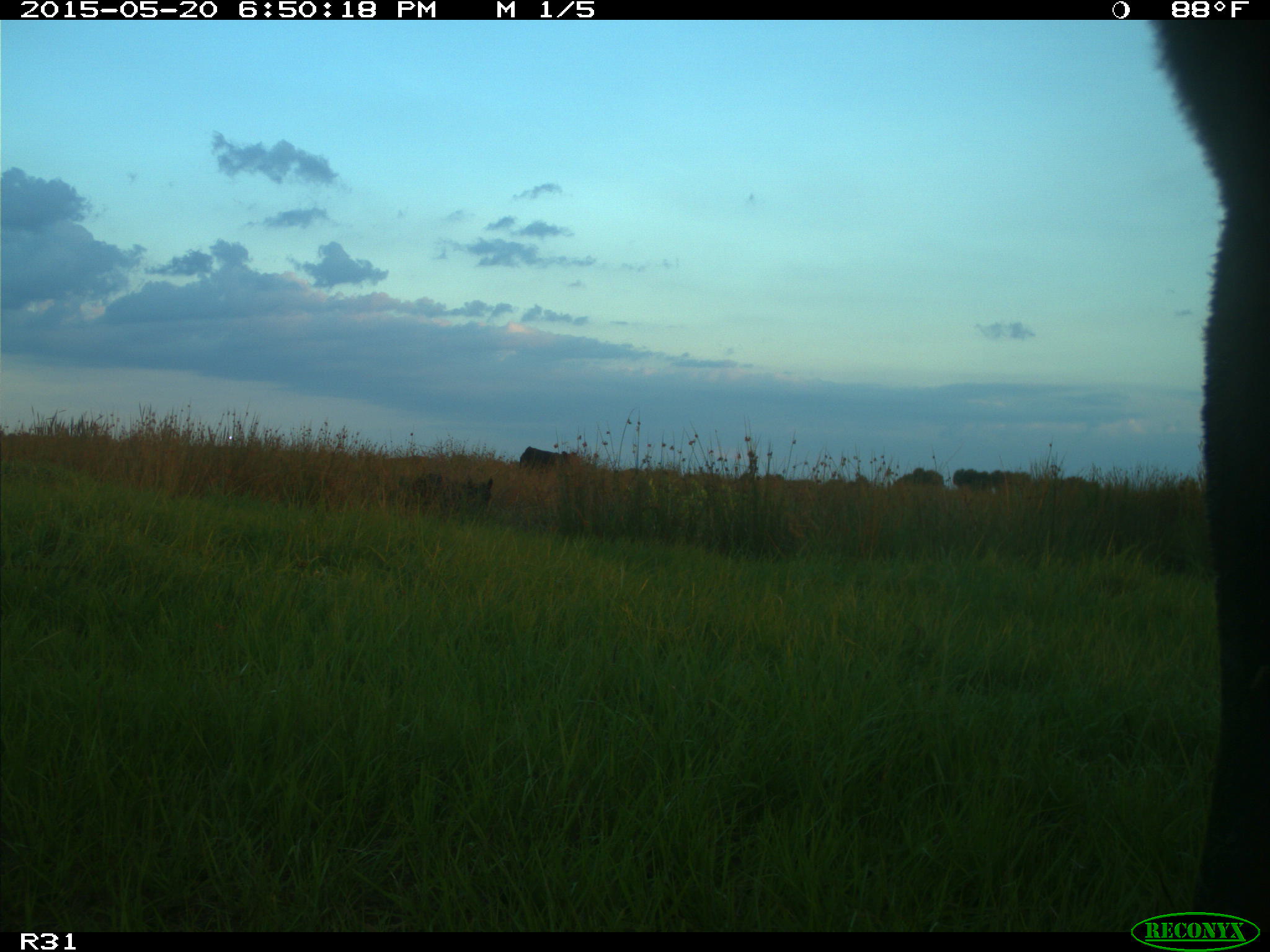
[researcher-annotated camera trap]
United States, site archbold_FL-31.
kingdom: Animalia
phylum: Chordata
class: Mammalia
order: Artiodactyla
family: Bovidae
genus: Bos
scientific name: Bos taurus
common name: domestic cow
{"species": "Bos taurus (domestic cow)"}